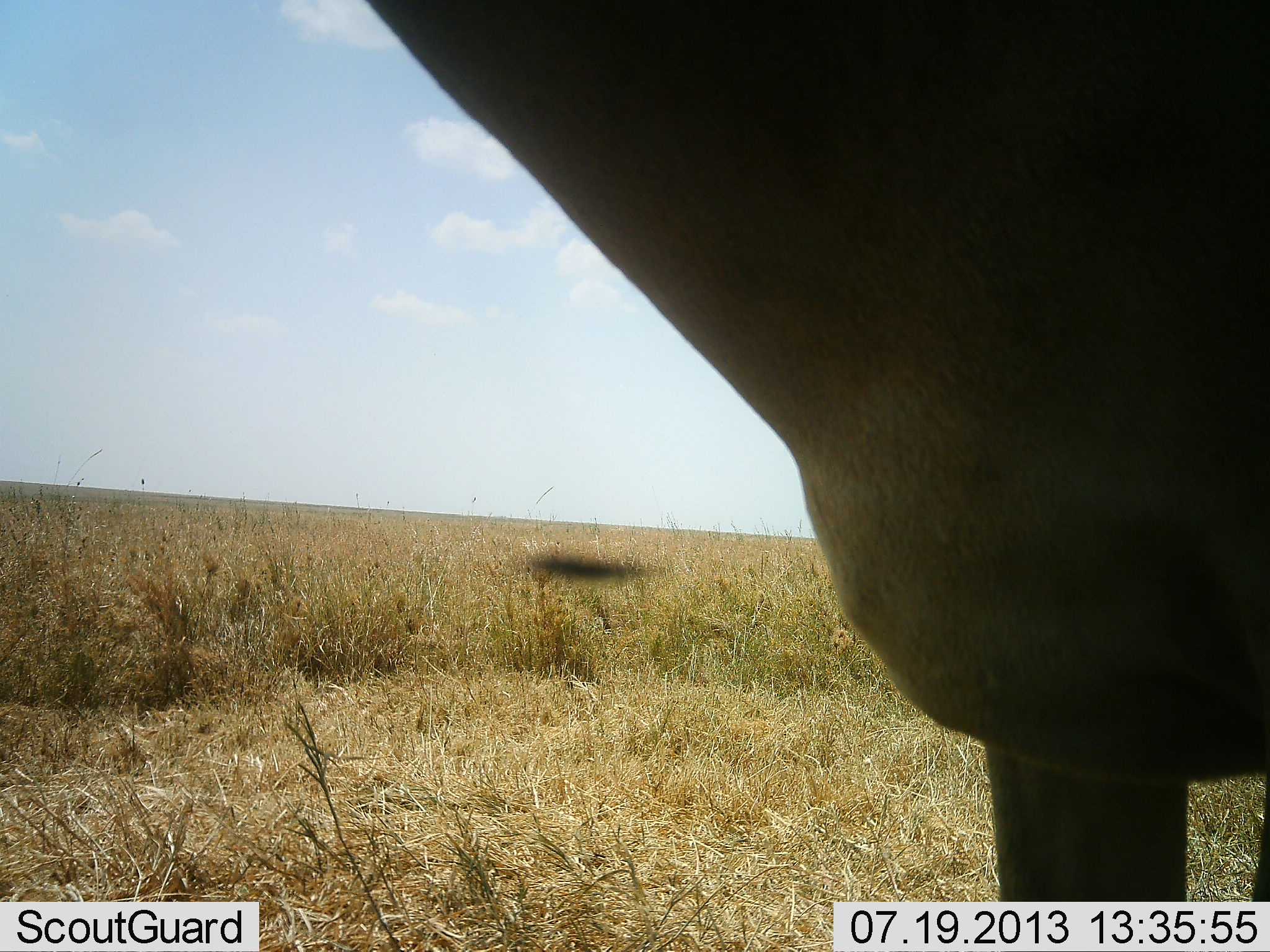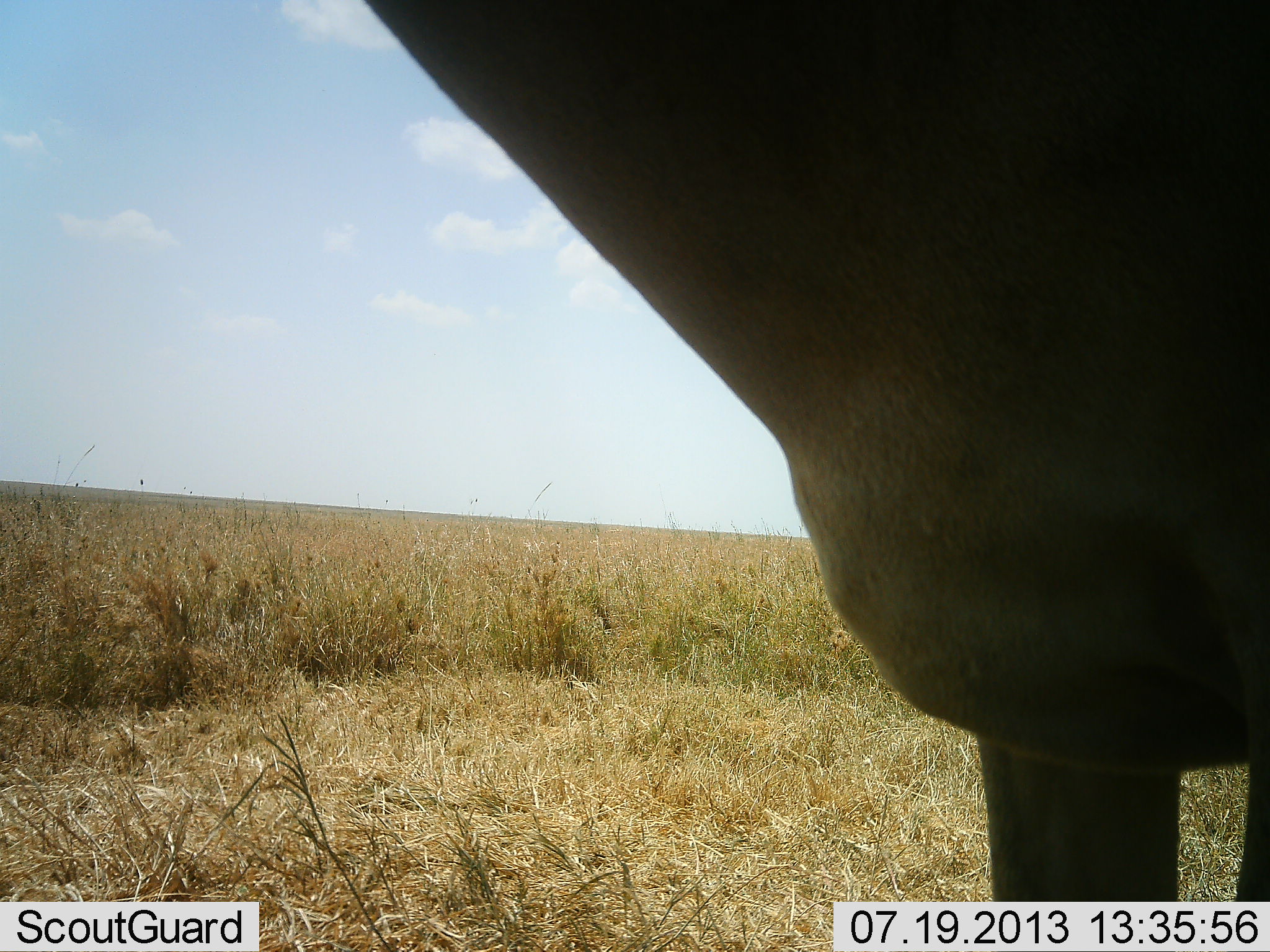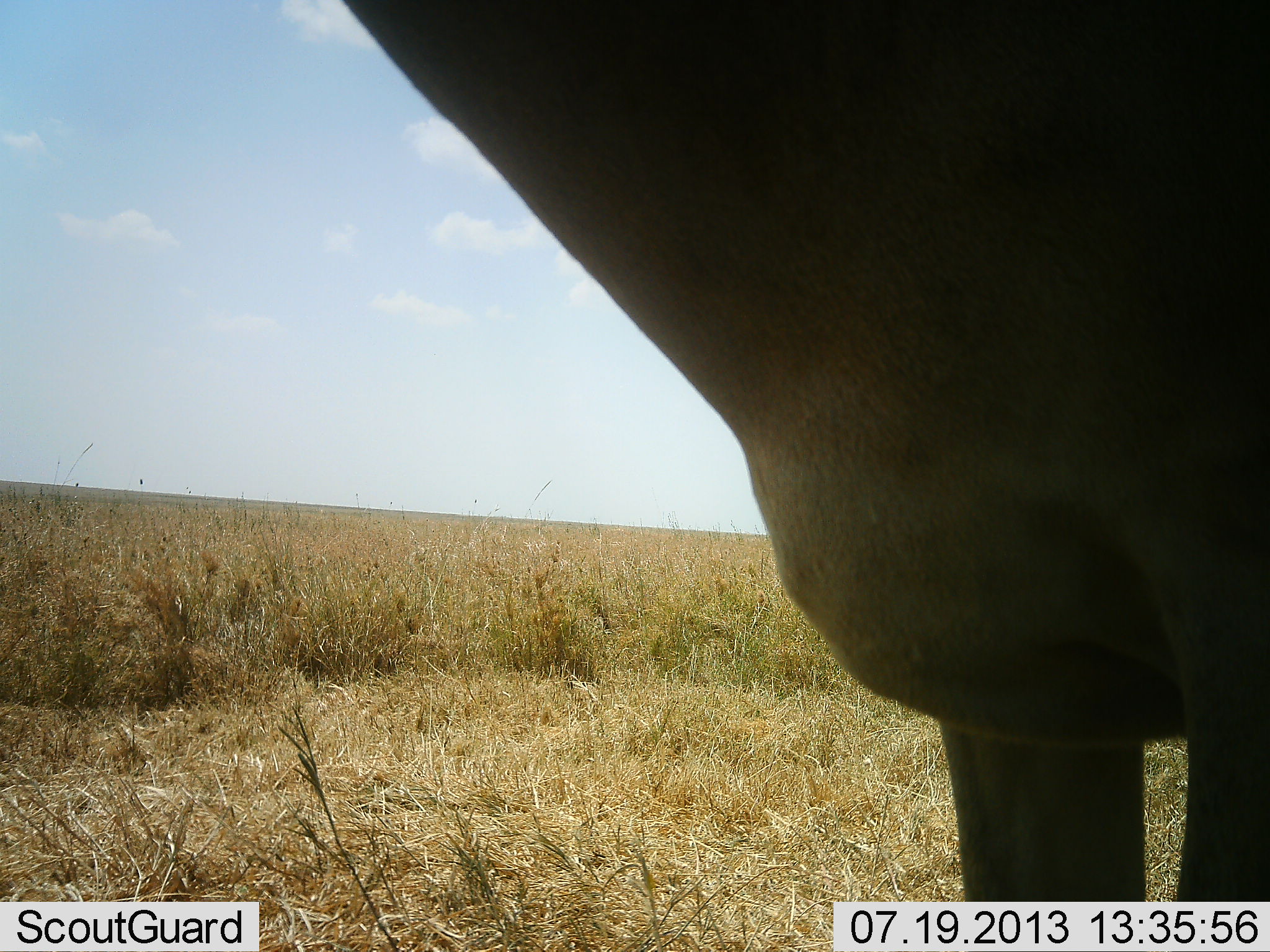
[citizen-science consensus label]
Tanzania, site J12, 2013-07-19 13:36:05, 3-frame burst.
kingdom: Animalia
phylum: Chordata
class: Mammalia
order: Artiodactyla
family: Bovidae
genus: Alcelaphus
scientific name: Alcelaphus buselaphus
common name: hartebeest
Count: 1.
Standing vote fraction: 100%.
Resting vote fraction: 0%.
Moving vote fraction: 0%.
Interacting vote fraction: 0%.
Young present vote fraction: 0%.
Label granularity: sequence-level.